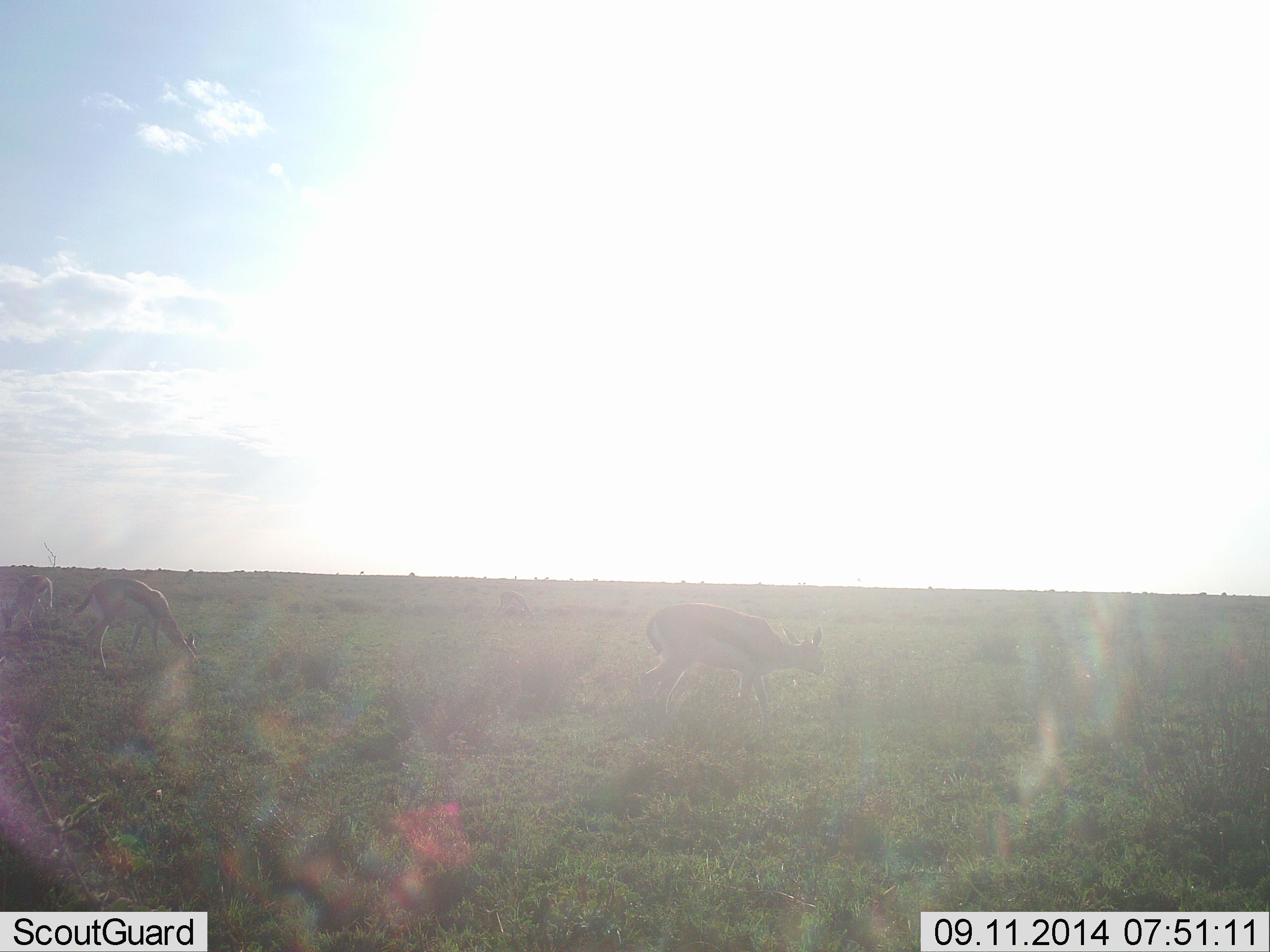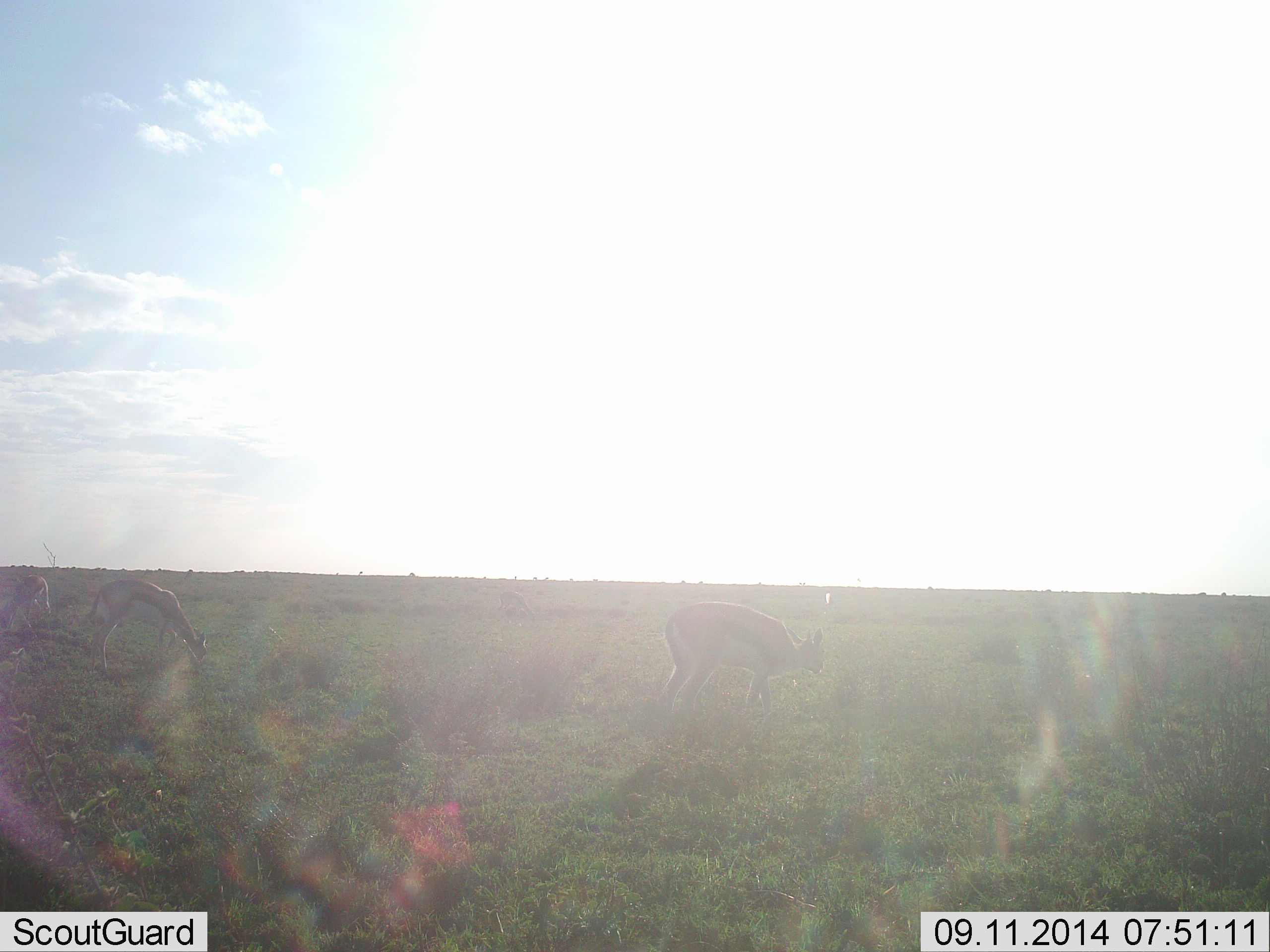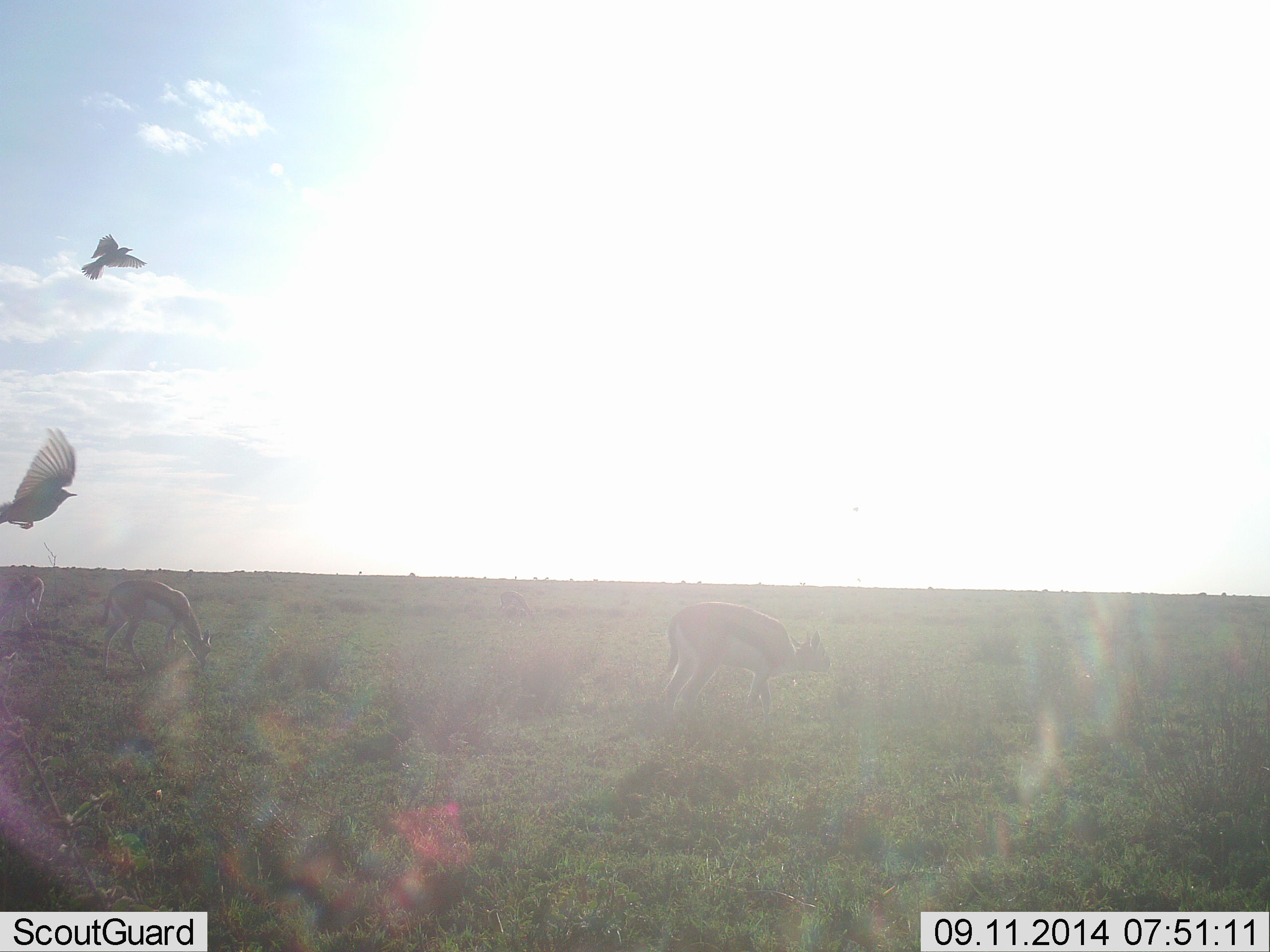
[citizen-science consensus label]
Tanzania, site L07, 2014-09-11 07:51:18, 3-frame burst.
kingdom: Animalia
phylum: Chordata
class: Mammalia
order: Artiodactyla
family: Bovidae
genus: Eudorcas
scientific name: Eudorcas thomsonii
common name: thomson's gazelle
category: gazellethomsons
Gazellethomsons (thomson's gazelle) (Eudorcas thomsonii), count 3. Behavior (volunteer vote fractions): standing 38%, resting 0%, moving 6%, interacting 0%. Young present (vote fraction): 0%. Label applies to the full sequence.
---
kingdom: Animalia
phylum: Chordata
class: Aves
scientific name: Aves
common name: bird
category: otherbird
Otherbird (bird) (Aves), count 2. Behavior (volunteer vote fractions): standing 0%, resting 0%, moving 100%, interacting 0%. Young present (vote fraction): 0%. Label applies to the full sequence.